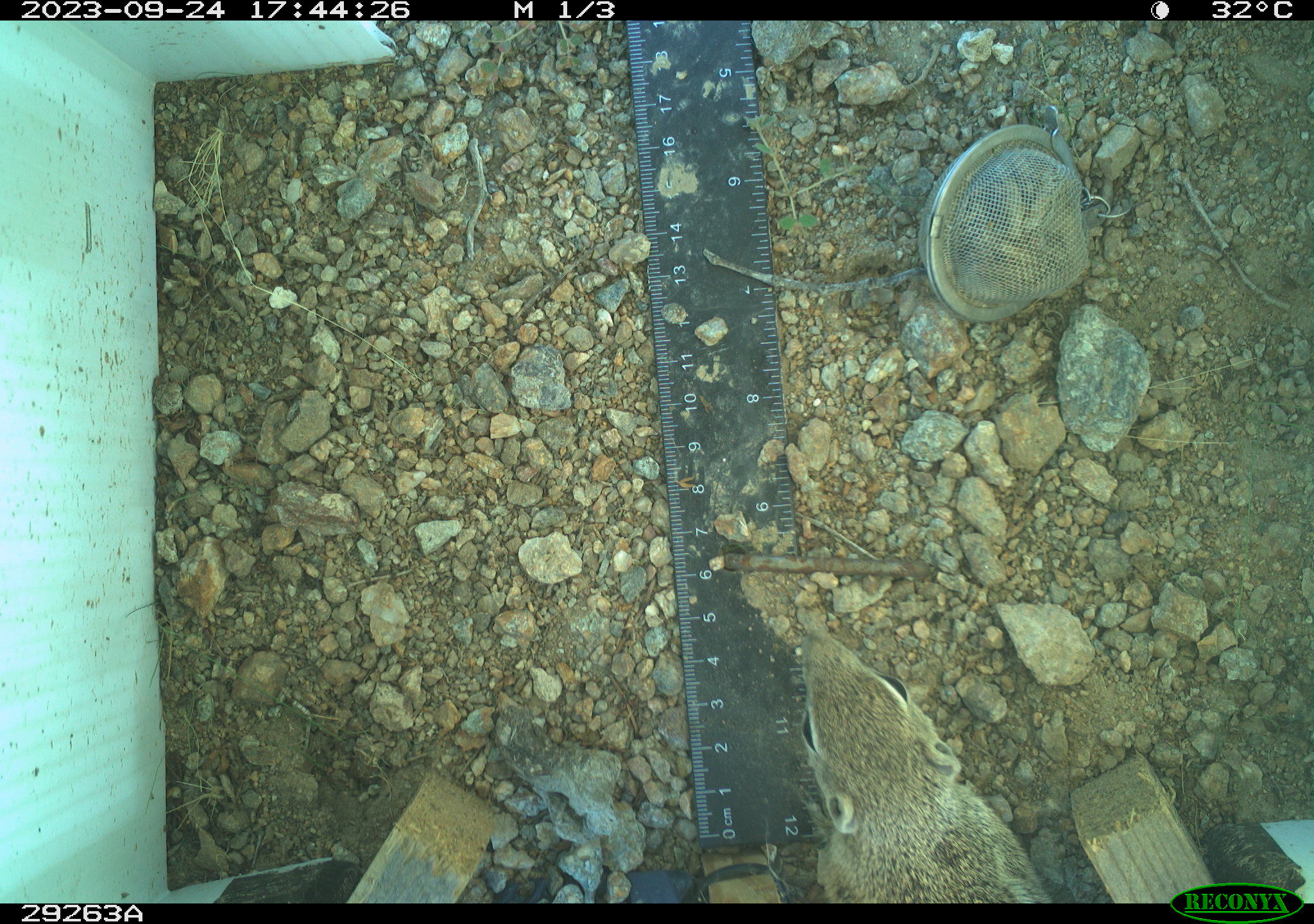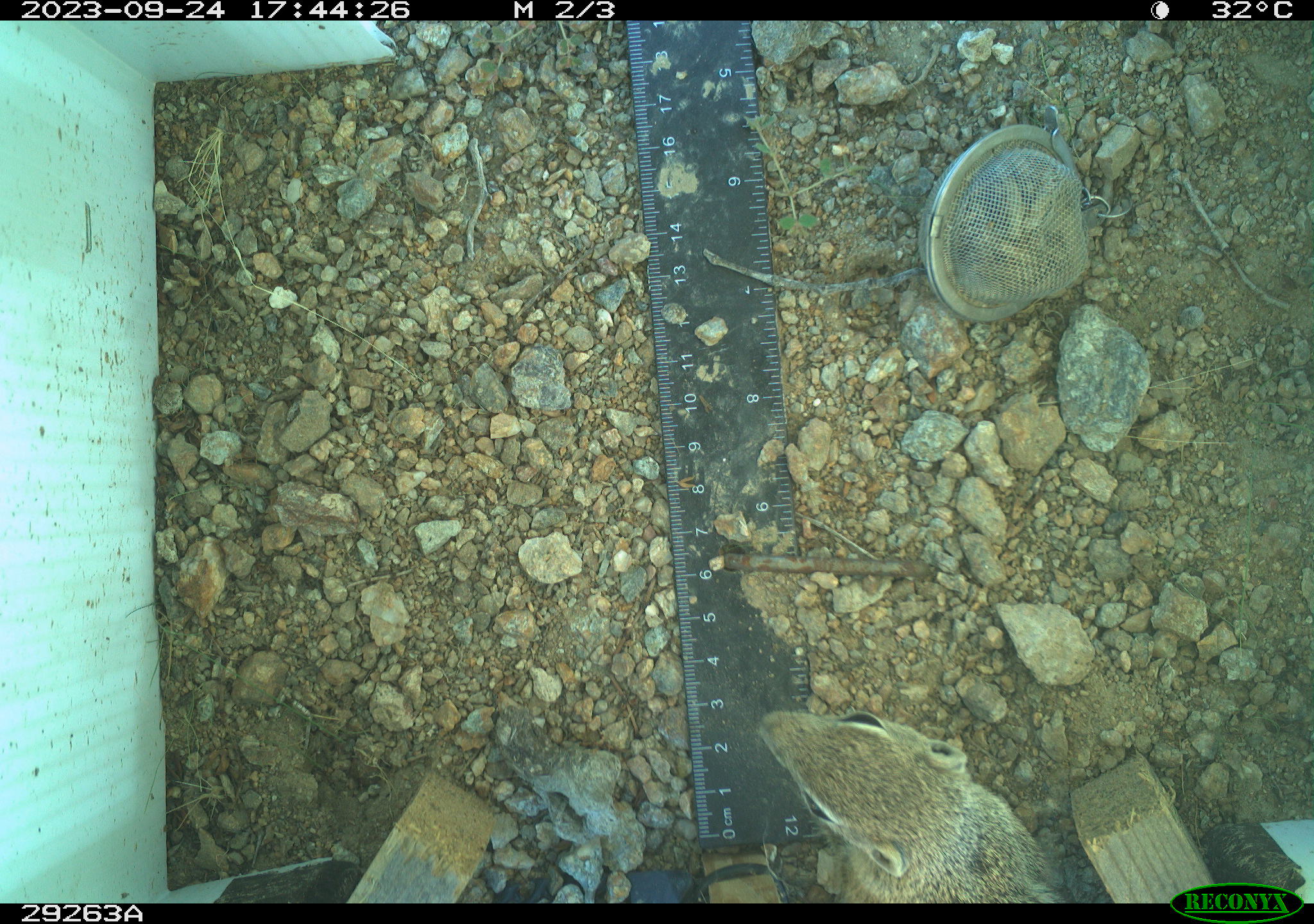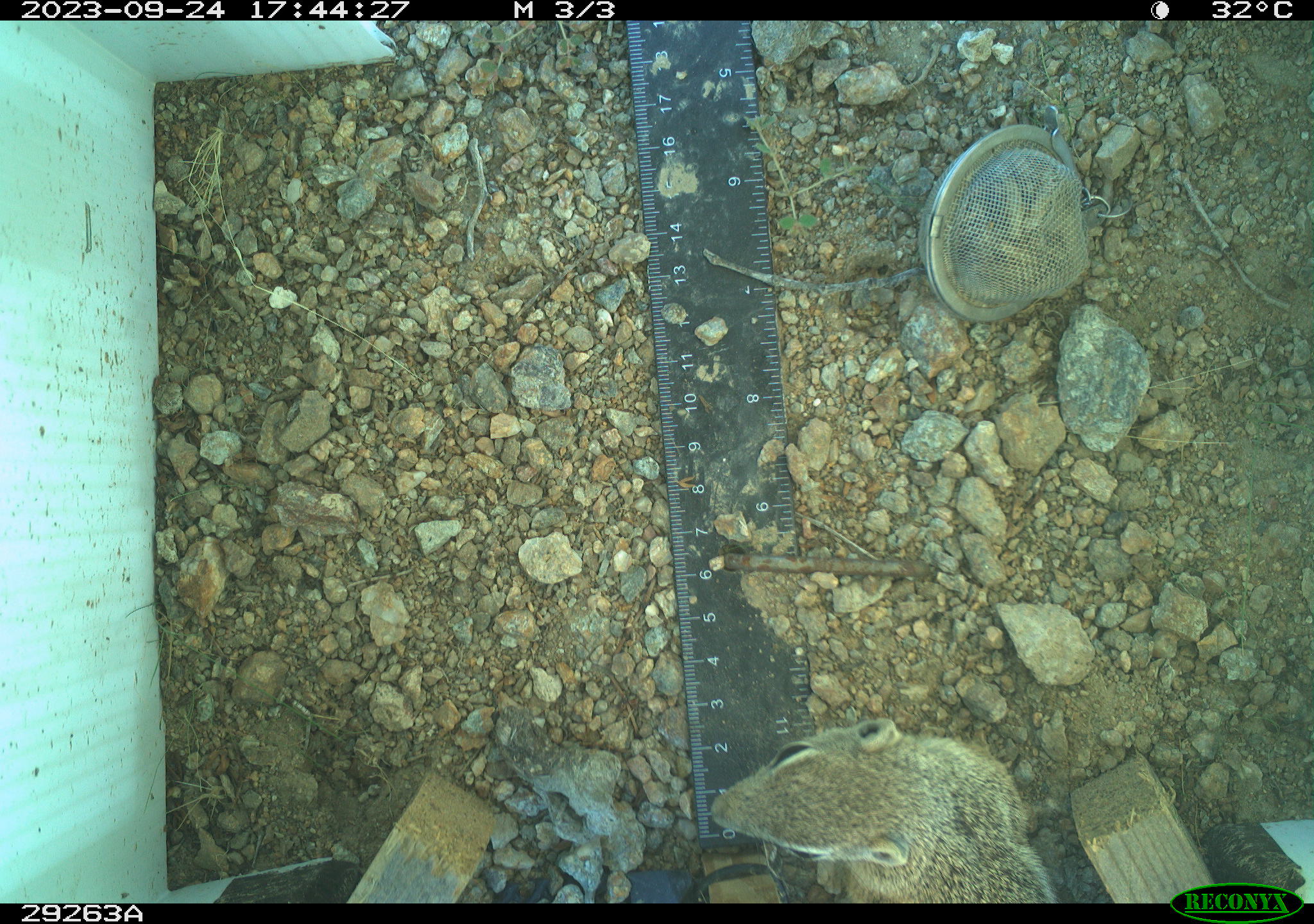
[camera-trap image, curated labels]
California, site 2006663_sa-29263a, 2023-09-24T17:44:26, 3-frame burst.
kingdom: Animalia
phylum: Chordata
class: Mammalia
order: Rodentia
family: Sciuridae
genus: Ammospermophilus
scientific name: Ammospermophilus leucurus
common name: white-tailed antelope squirrel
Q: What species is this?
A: White-tailed antelope squirrel (Ammospermophilus leucurus).